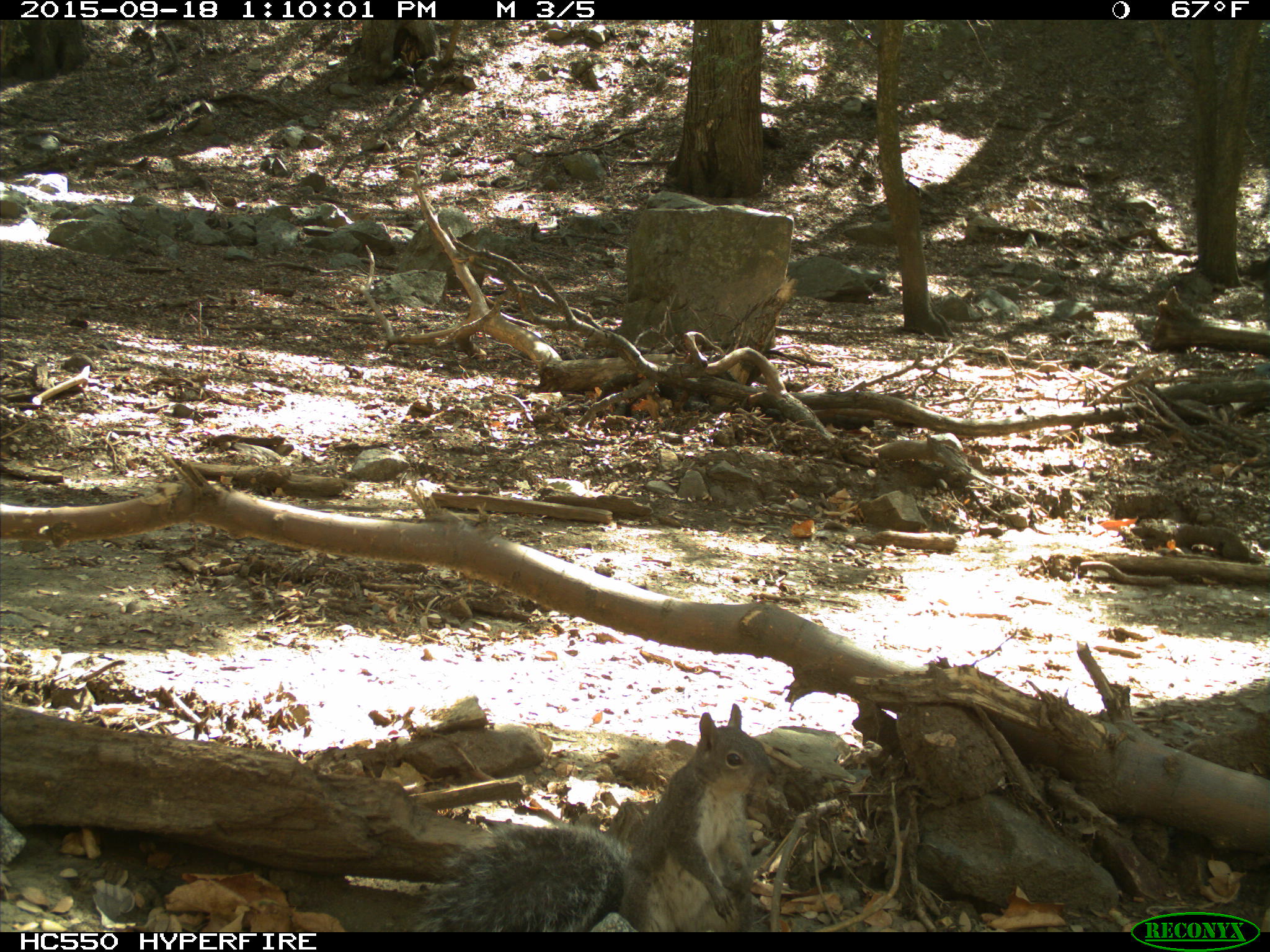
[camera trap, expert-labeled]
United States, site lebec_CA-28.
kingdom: Animalia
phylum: Chordata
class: Mammalia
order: Rodentia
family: Sciuridae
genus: Sciurus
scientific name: Sciurus carolinensis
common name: eastern gray squirrel